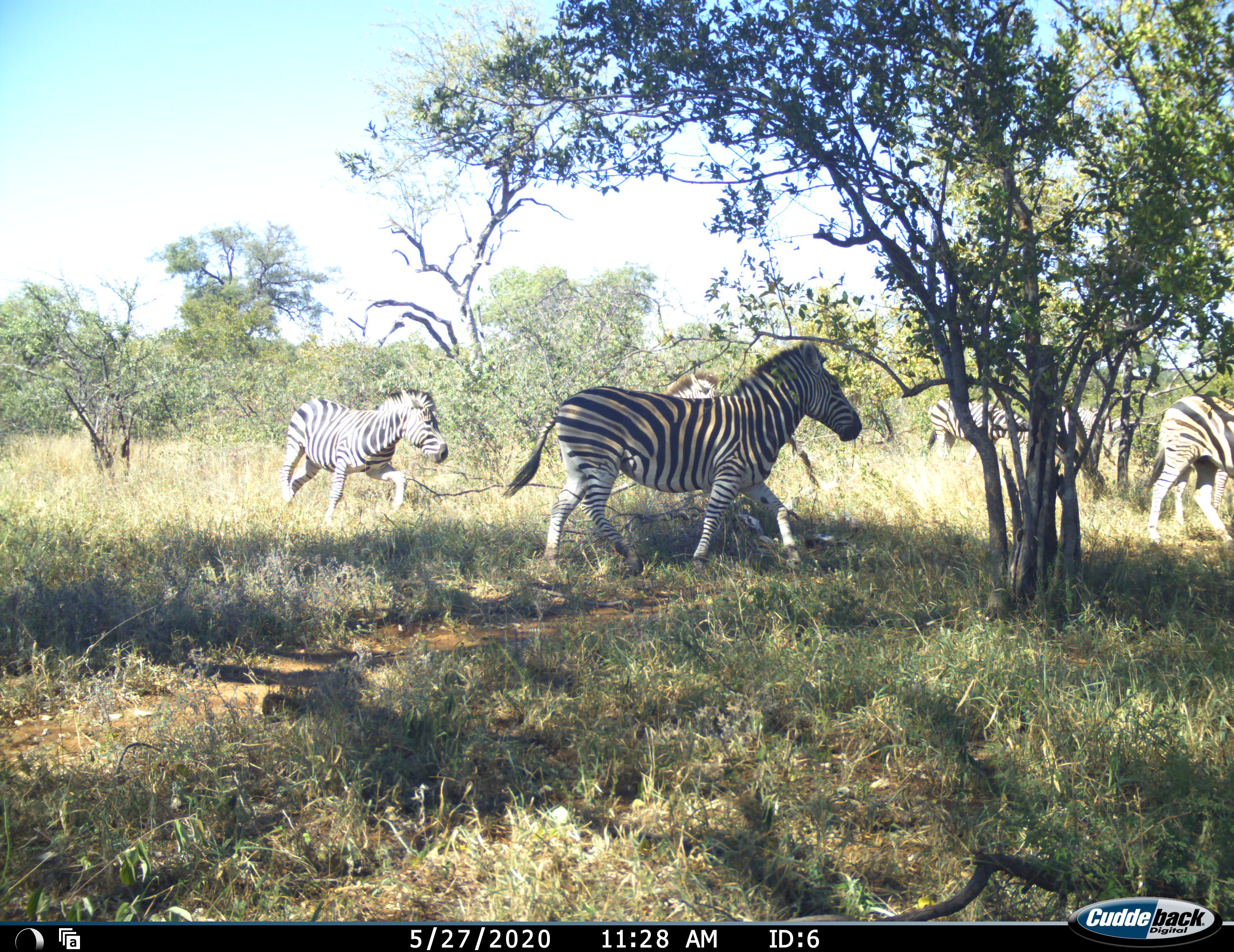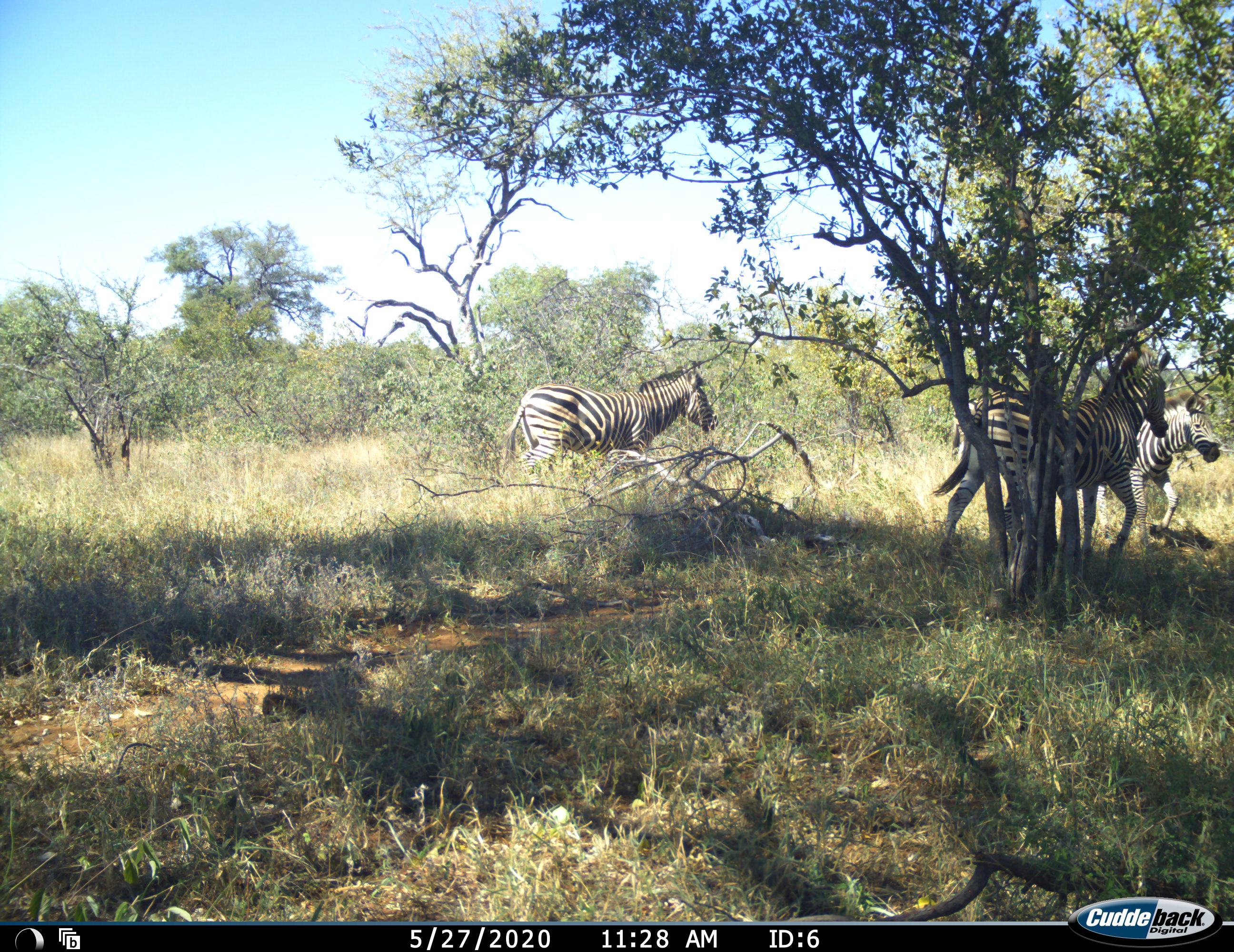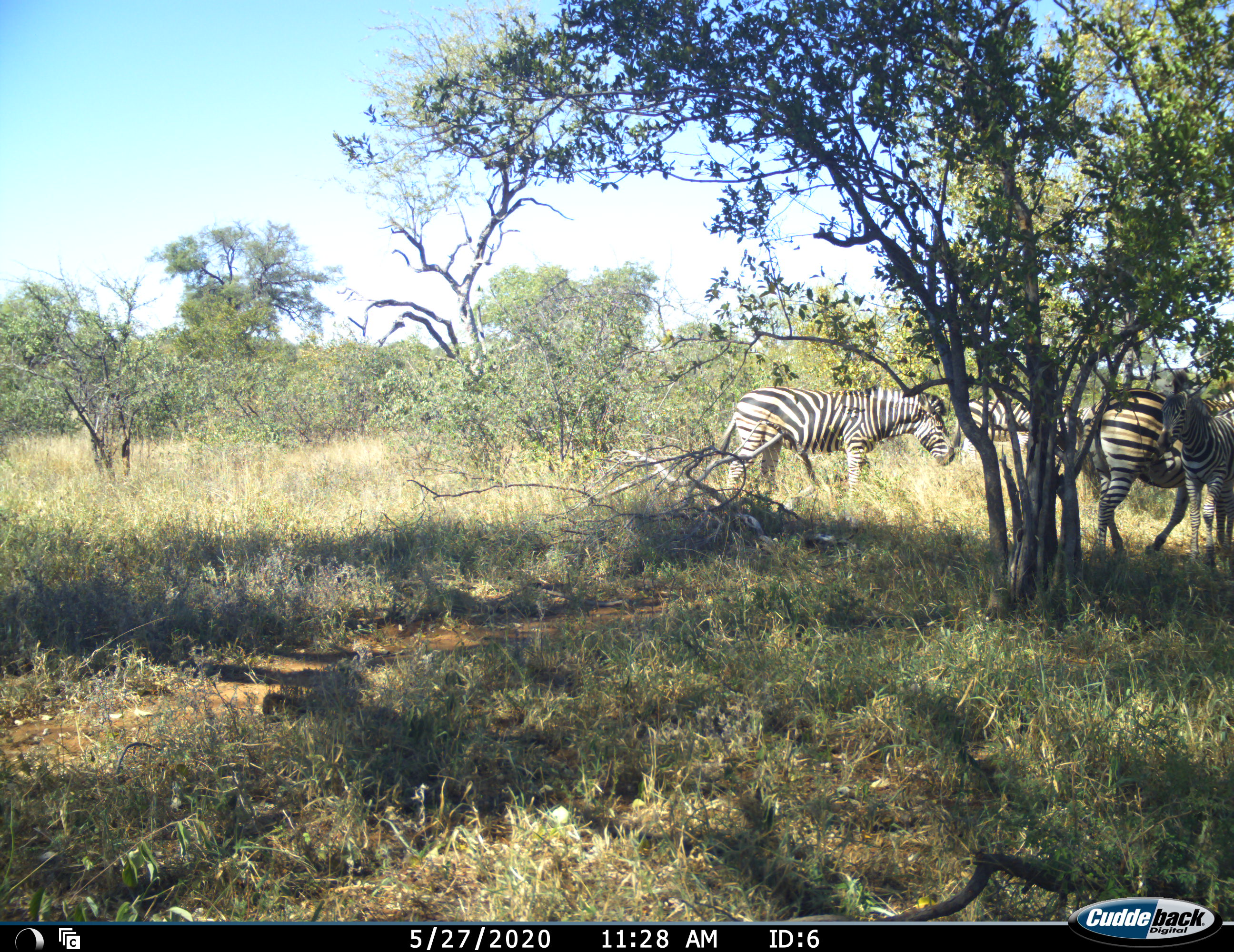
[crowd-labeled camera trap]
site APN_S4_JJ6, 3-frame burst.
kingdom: Animalia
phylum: Chordata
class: Mammalia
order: Perissodactyla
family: Equidae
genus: Equus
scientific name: Equus quagga burchellii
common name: burchell's zebra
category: zebraburchells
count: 6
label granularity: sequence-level